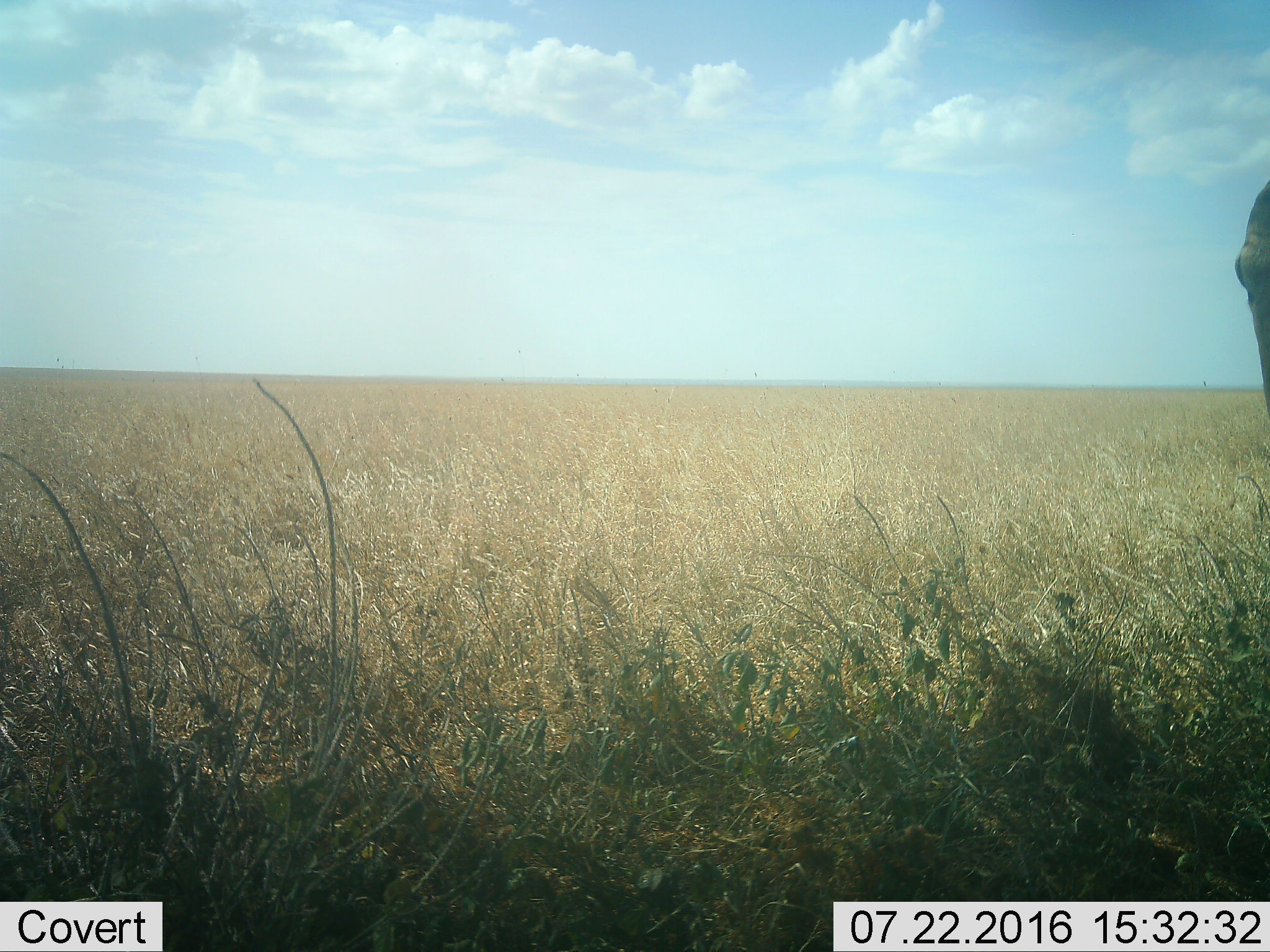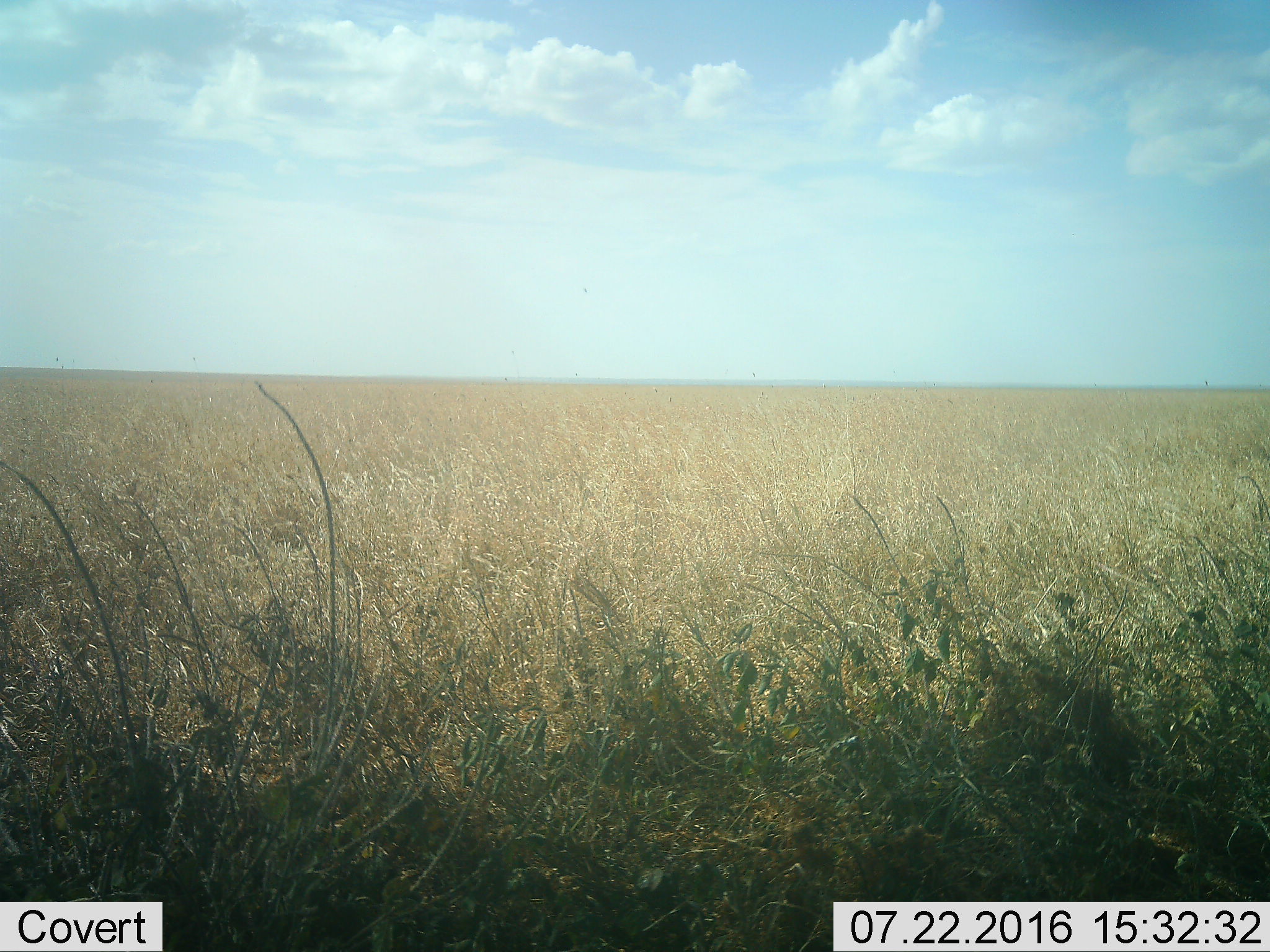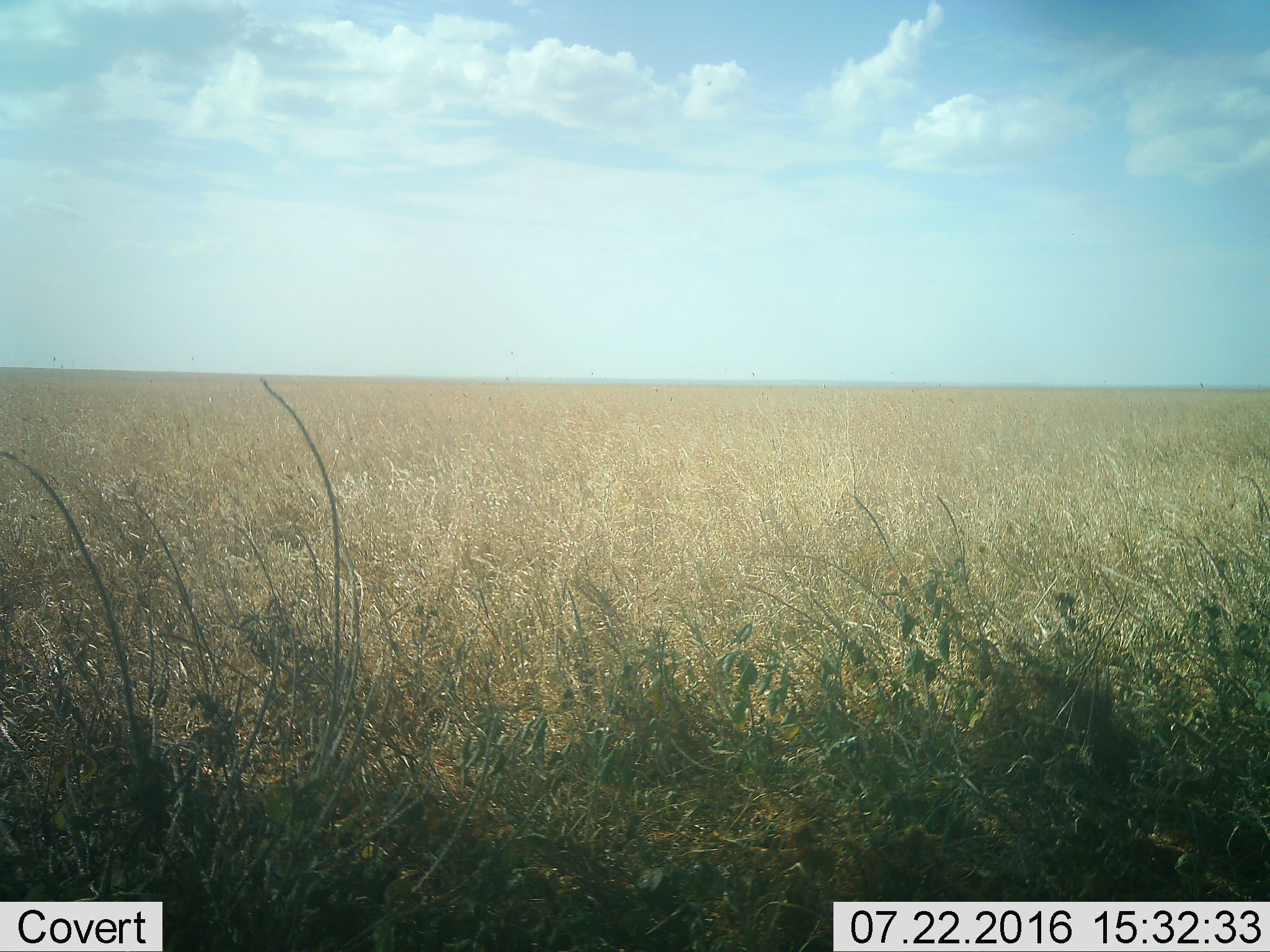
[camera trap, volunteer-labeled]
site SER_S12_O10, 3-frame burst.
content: unidentified animal